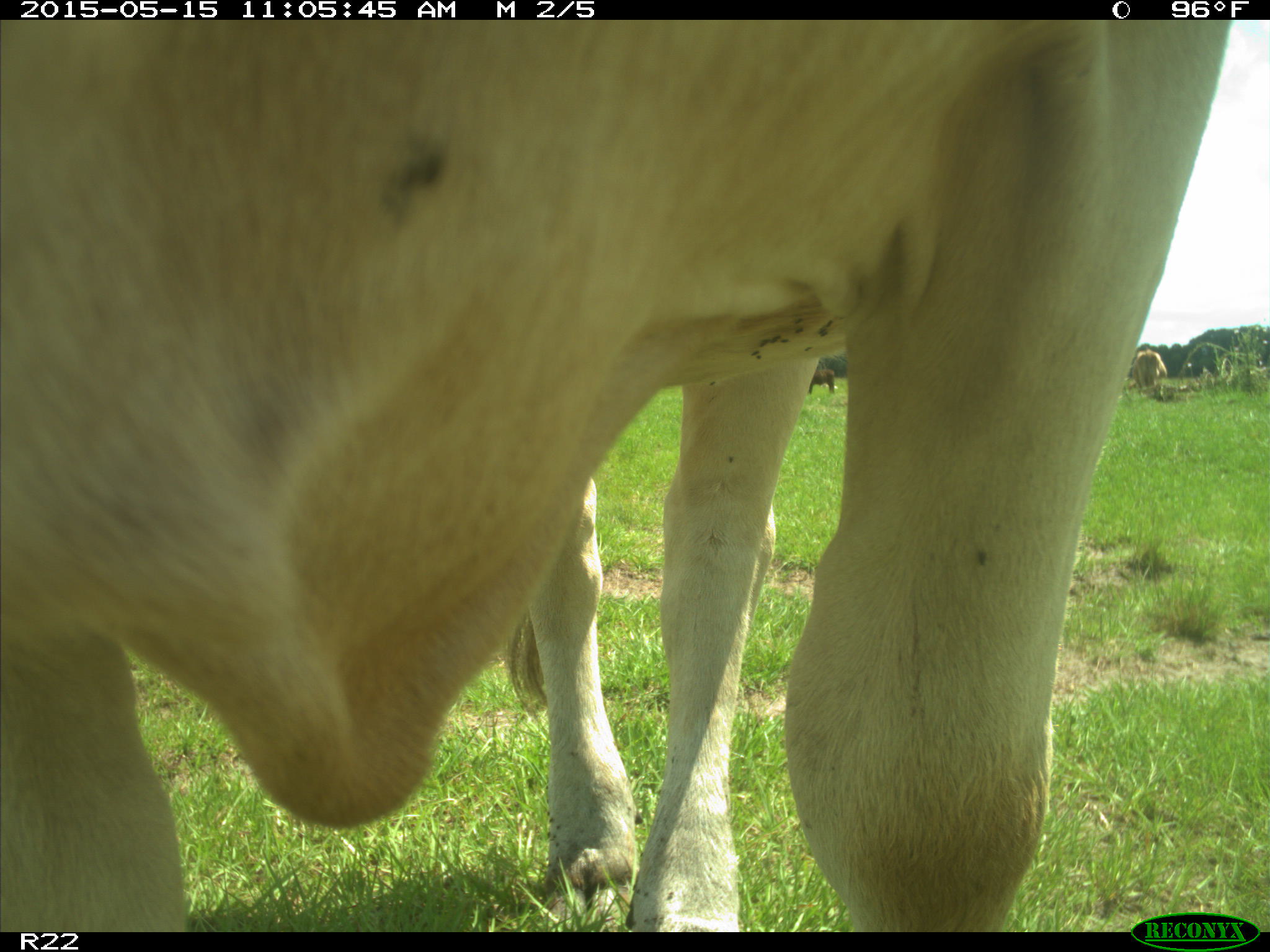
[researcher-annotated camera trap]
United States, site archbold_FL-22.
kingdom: Animalia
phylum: Chordata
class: Mammalia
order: Artiodactyla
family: Bovidae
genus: Bos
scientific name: Bos taurus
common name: domestic cow